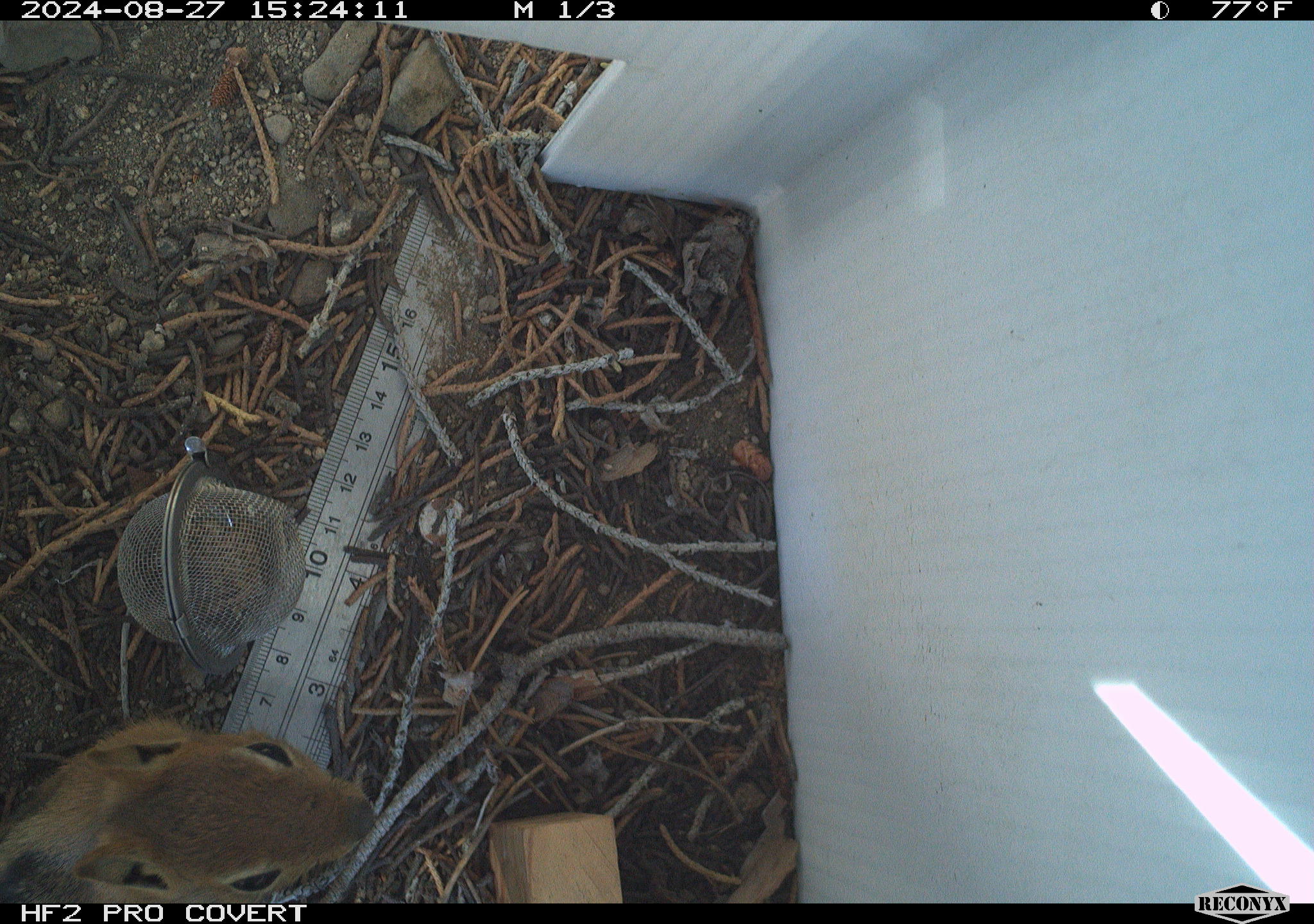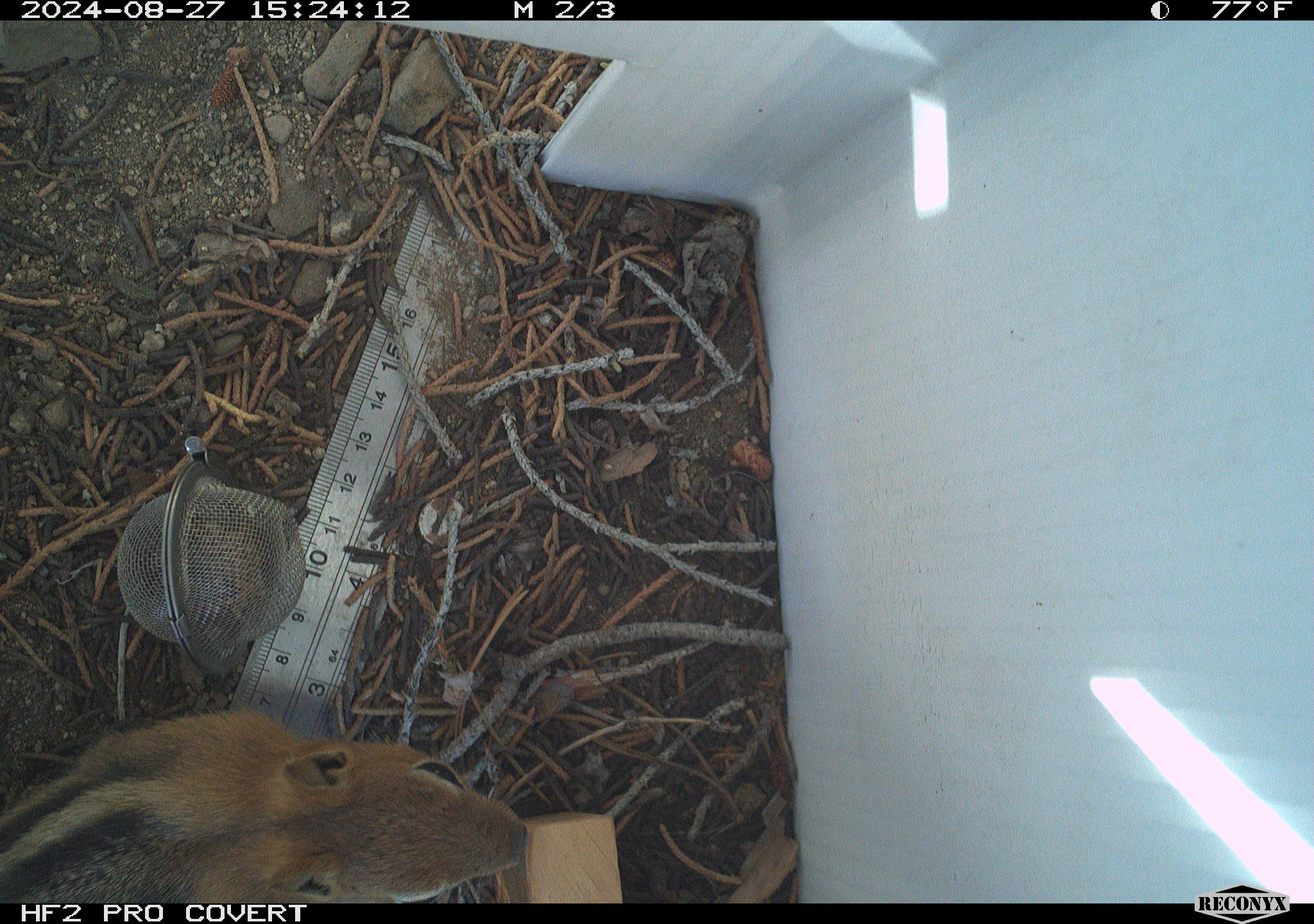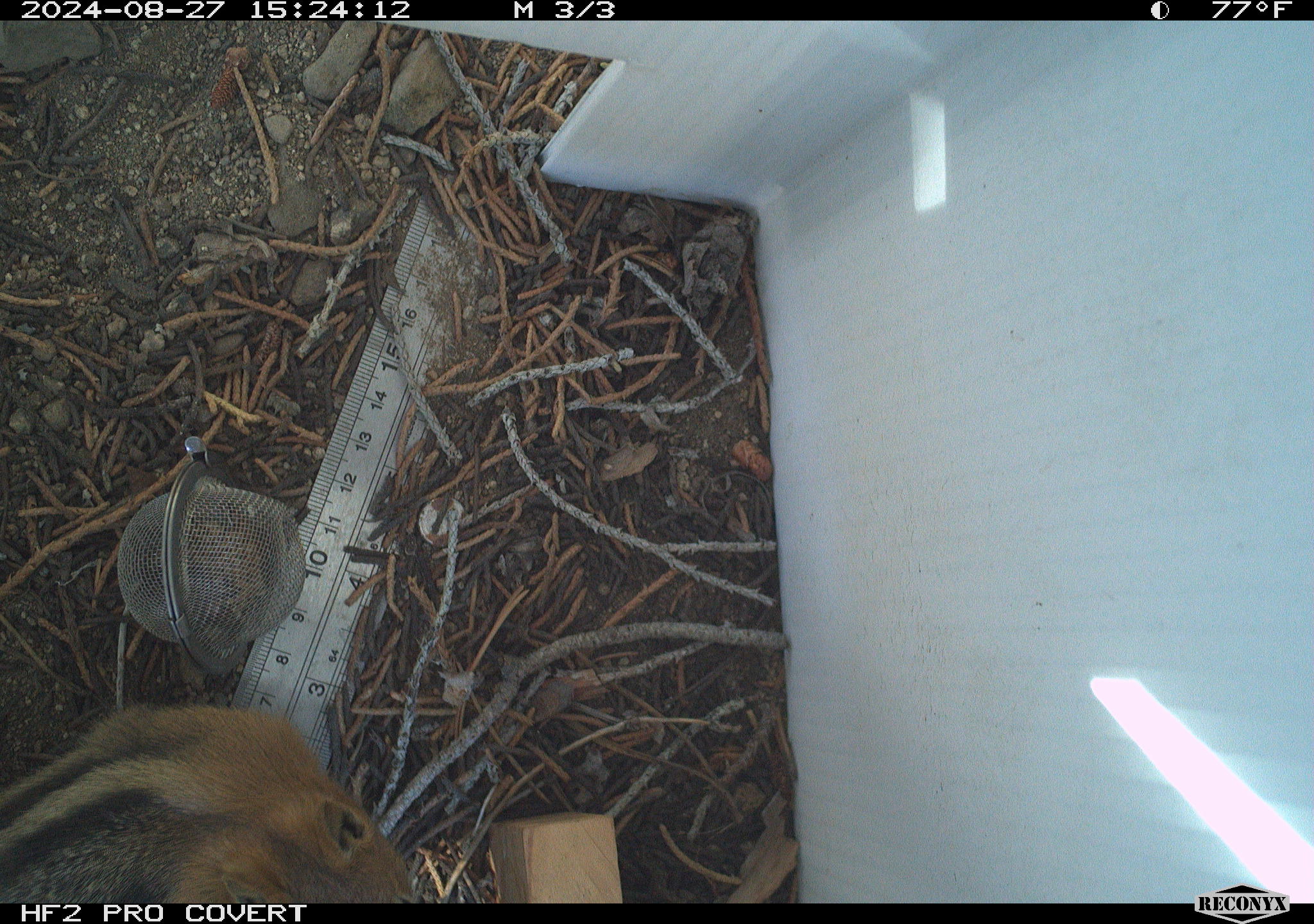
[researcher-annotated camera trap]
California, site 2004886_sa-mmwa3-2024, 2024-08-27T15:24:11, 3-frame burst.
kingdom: Animalia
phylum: Chordata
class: Mammalia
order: Rodentia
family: Sciuridae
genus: Callospermophilus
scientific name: Callospermophilus lateralis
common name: golden mantled ground squirrel